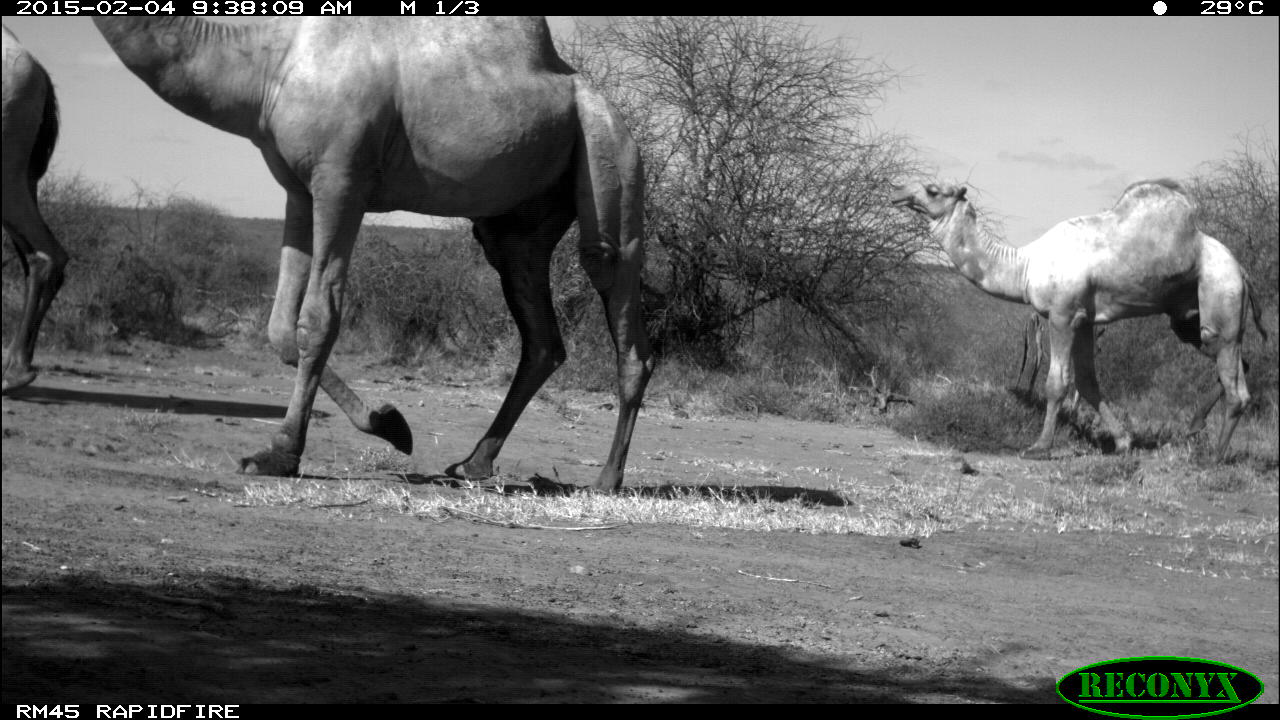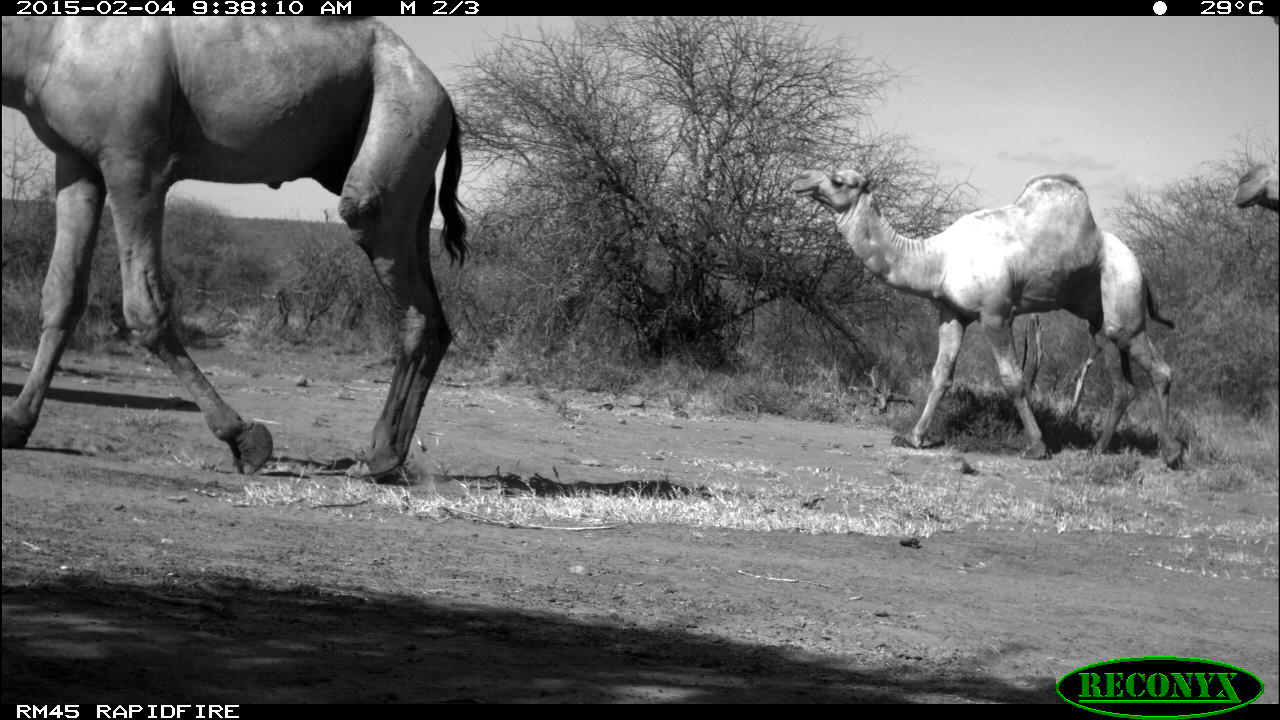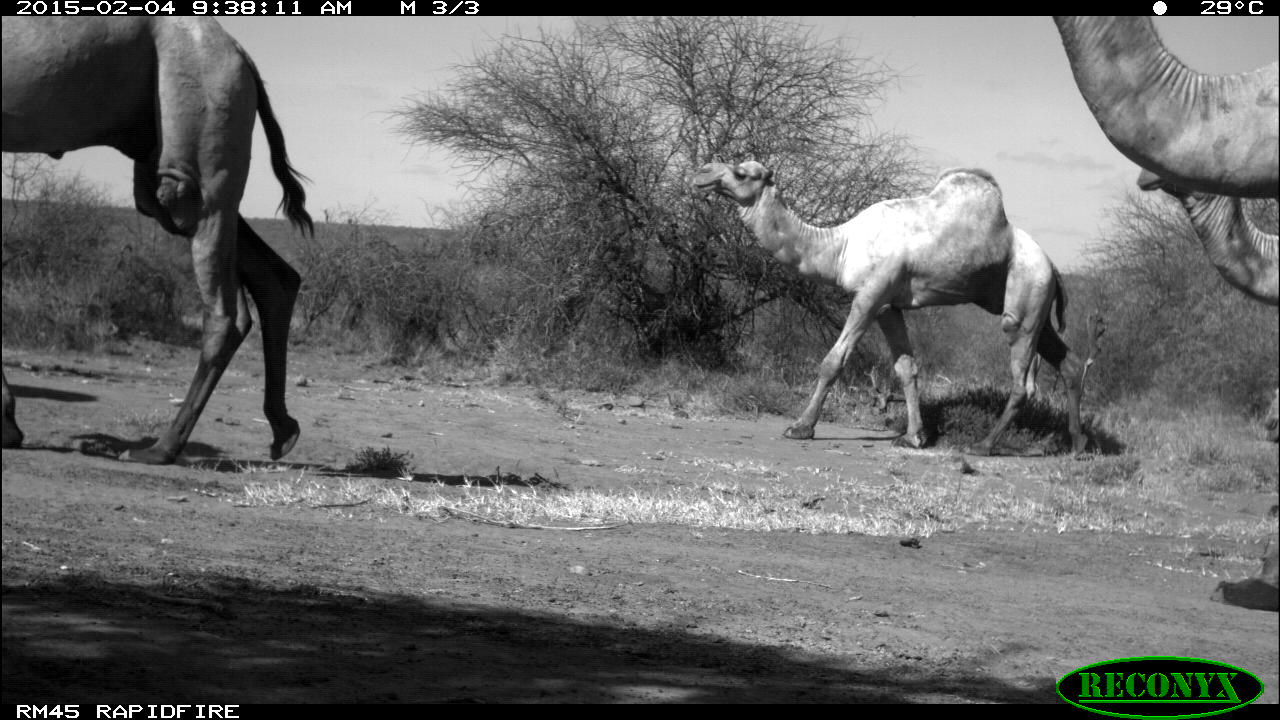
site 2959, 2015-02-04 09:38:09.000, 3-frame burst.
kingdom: Animalia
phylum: Chordata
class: Mammalia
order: Artiodactyla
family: Camelidae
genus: Camelus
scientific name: Camelus dromedarius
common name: dromedary camel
Camelus dromedarius (dromedary camel), count 4.